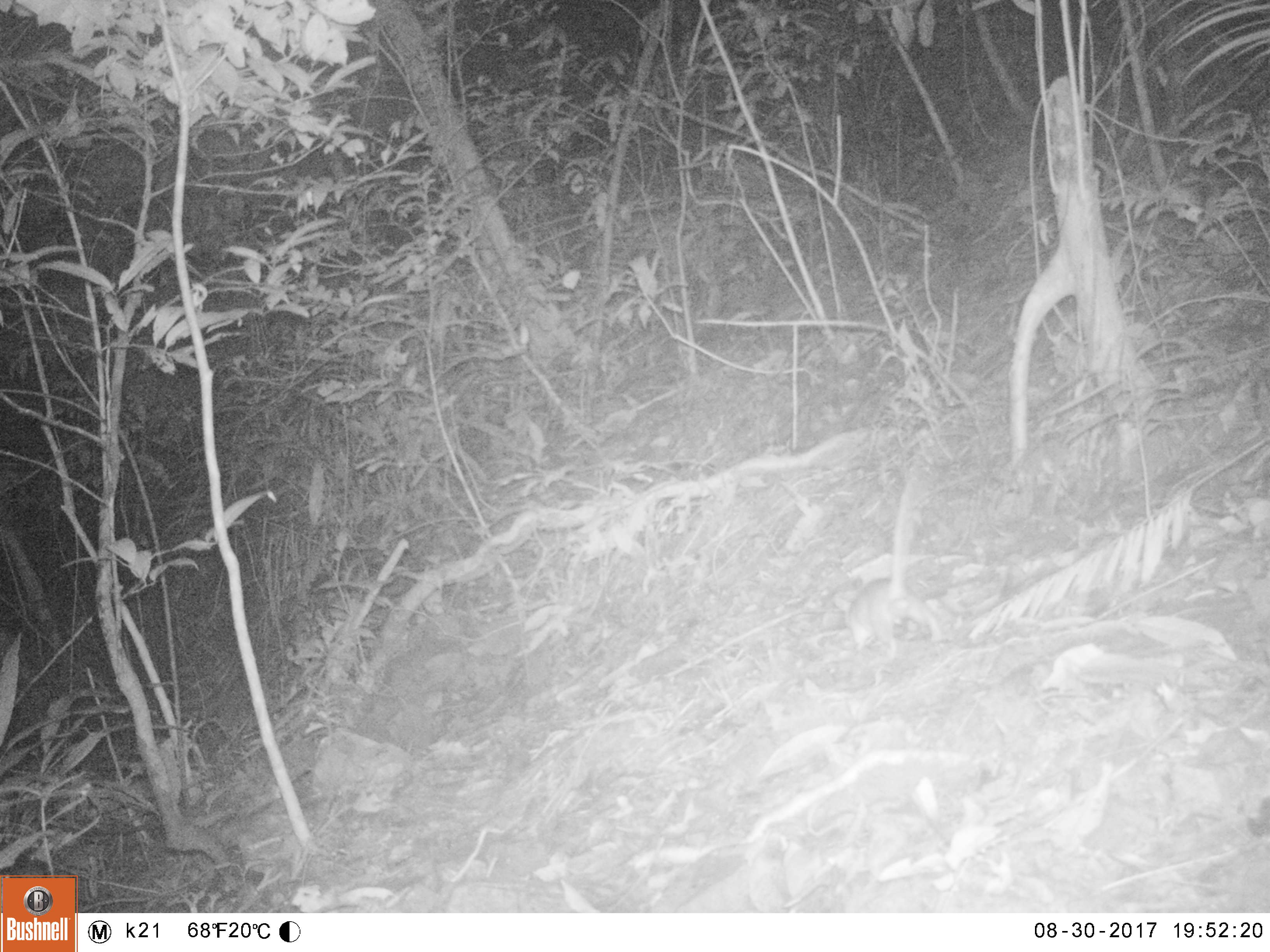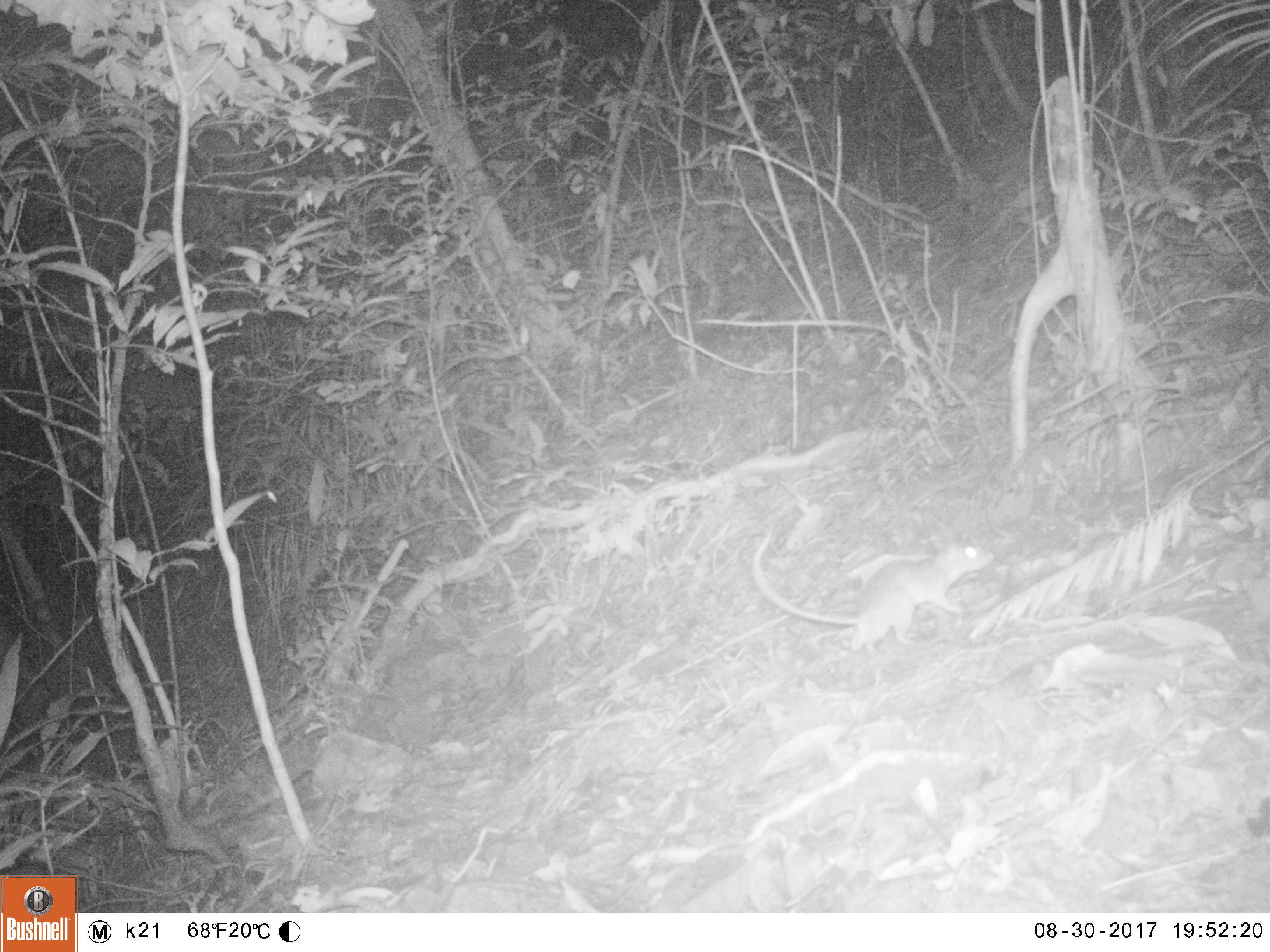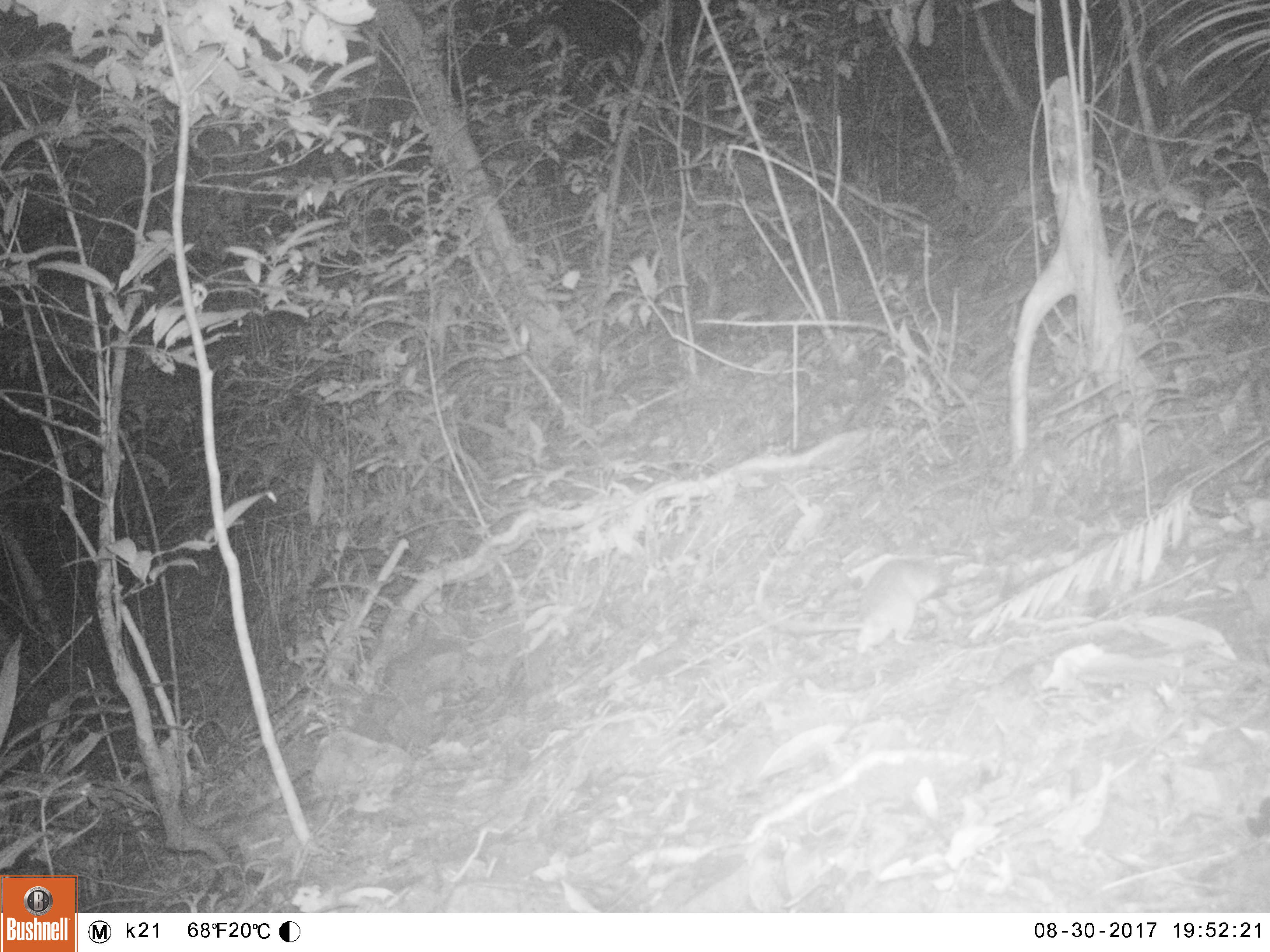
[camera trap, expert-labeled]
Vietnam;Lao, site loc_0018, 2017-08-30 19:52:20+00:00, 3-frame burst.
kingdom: Animalia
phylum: Chordata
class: Mammalia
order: Rodentia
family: Muridae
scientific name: Muridae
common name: old-world mice and rats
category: unidentified murid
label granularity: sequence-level